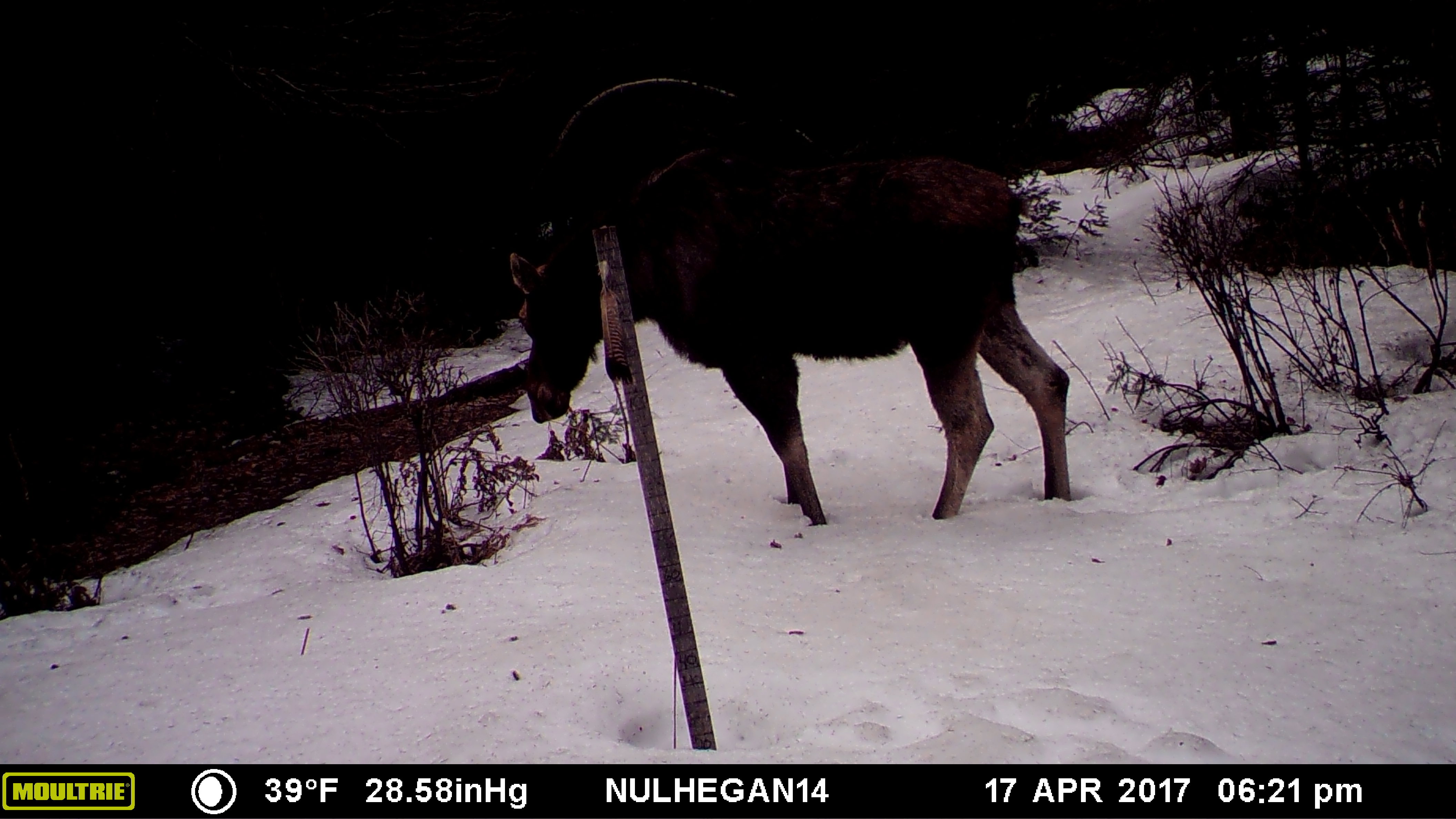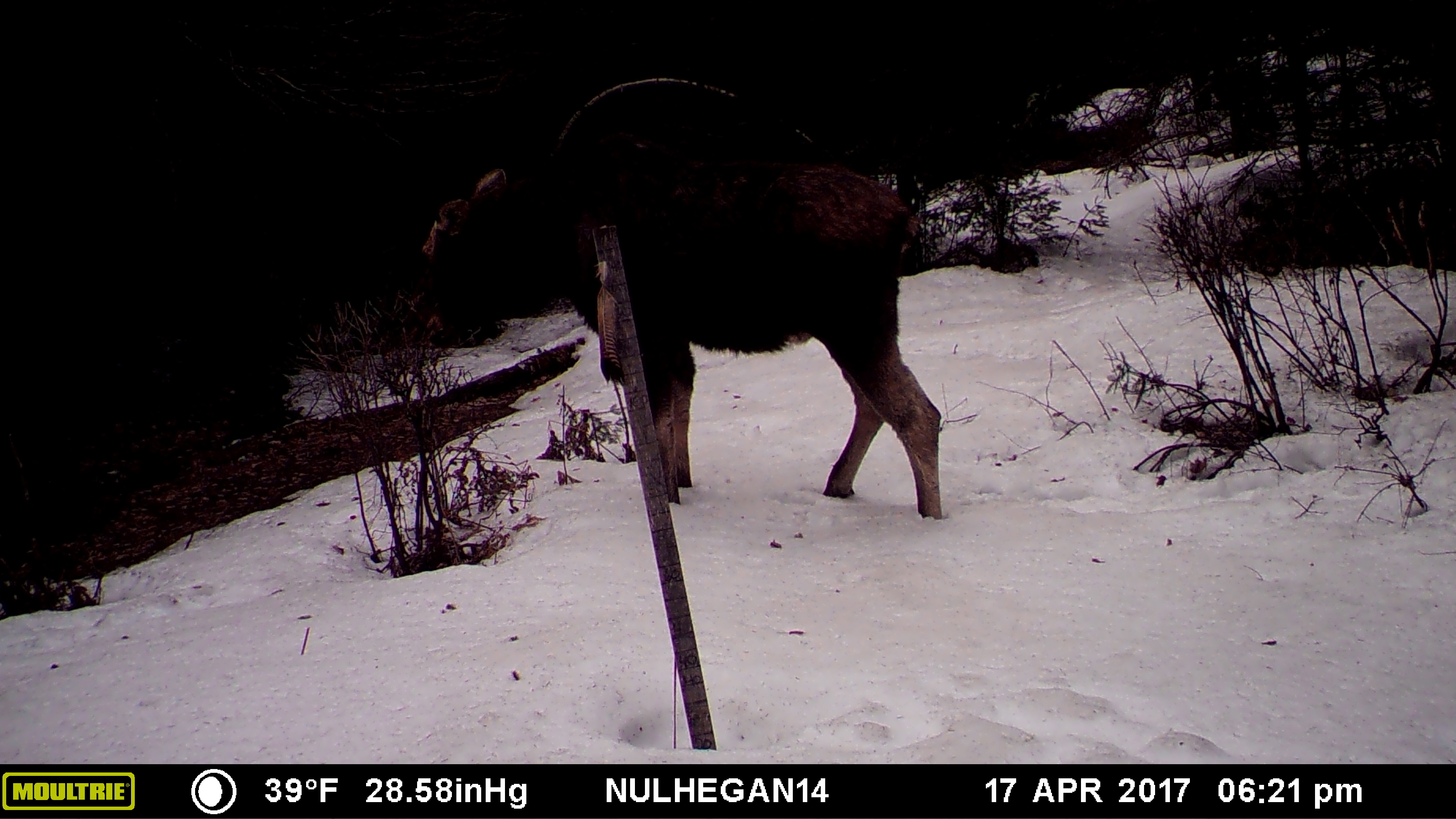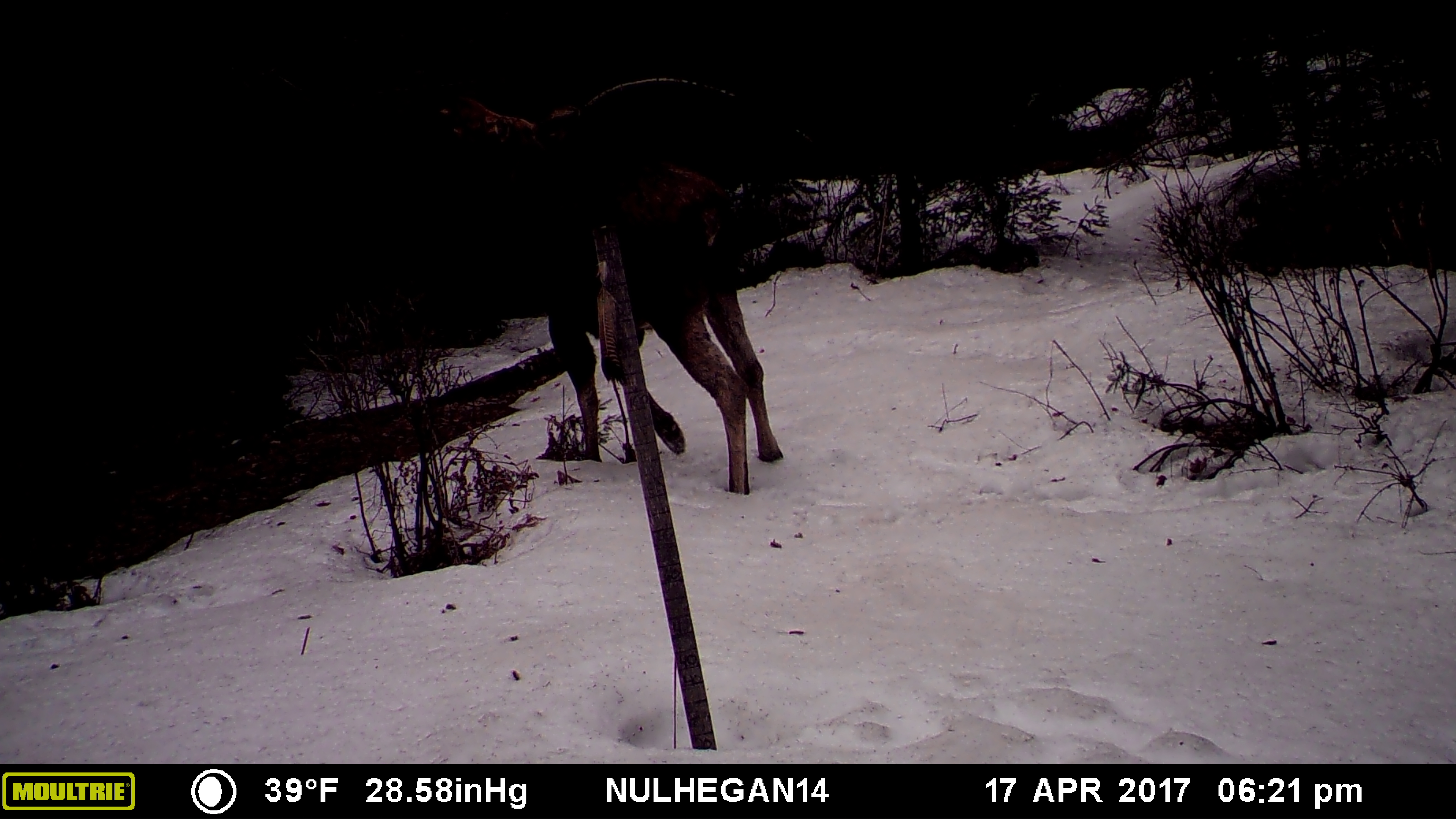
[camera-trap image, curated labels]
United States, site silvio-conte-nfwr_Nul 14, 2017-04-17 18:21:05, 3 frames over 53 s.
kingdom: Animalia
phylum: Chordata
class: Mammalia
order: Artiodactyla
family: Cervidae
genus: Alces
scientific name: Alces alces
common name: moose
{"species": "moose (Alces alces)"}